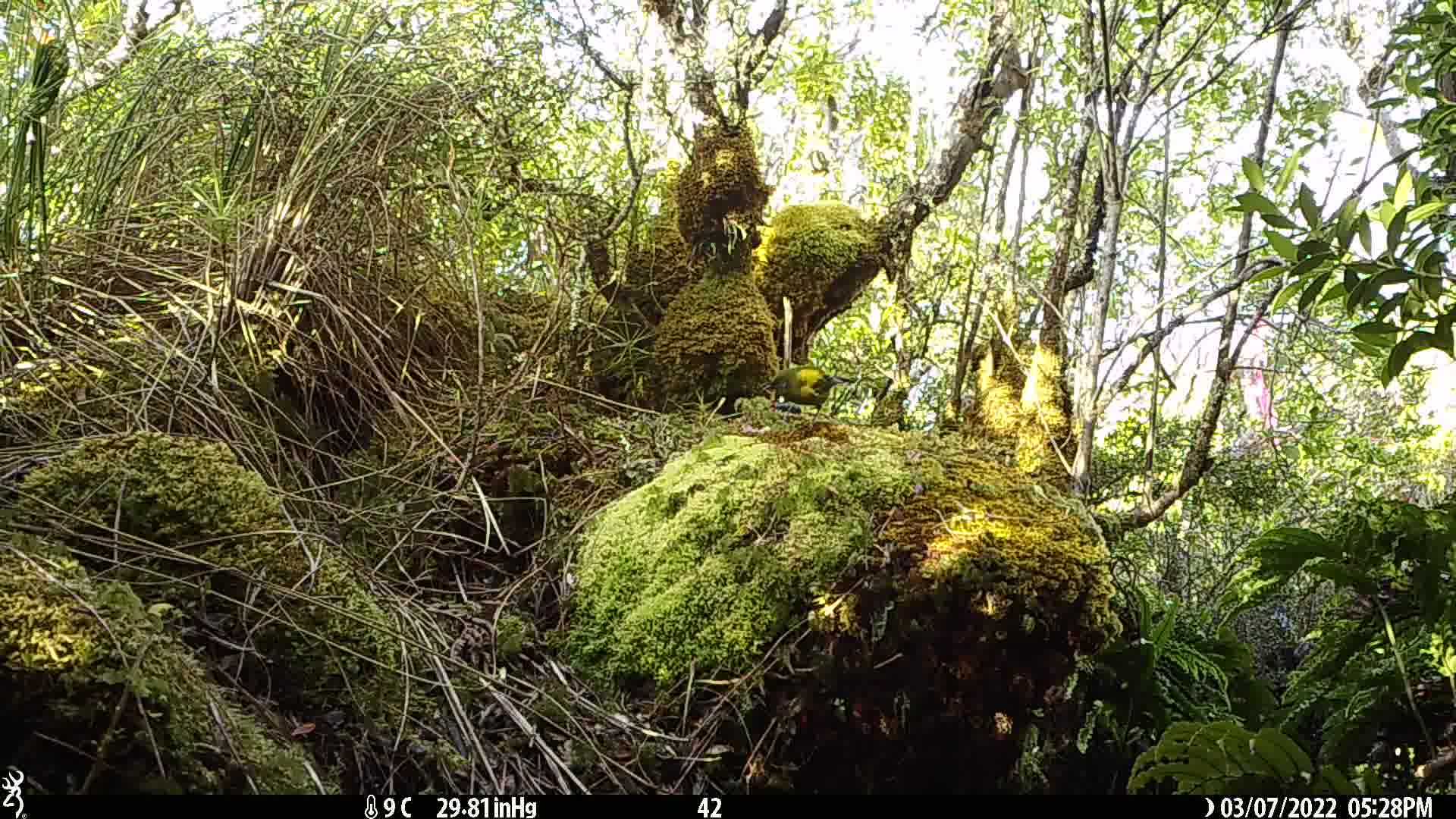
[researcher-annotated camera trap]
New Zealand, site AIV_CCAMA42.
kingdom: Animalia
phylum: Chordata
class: Aves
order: Passeriformes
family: Meliphagidae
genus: Anthornis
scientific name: Anthornis melanura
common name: new zealand bellbird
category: bellbird